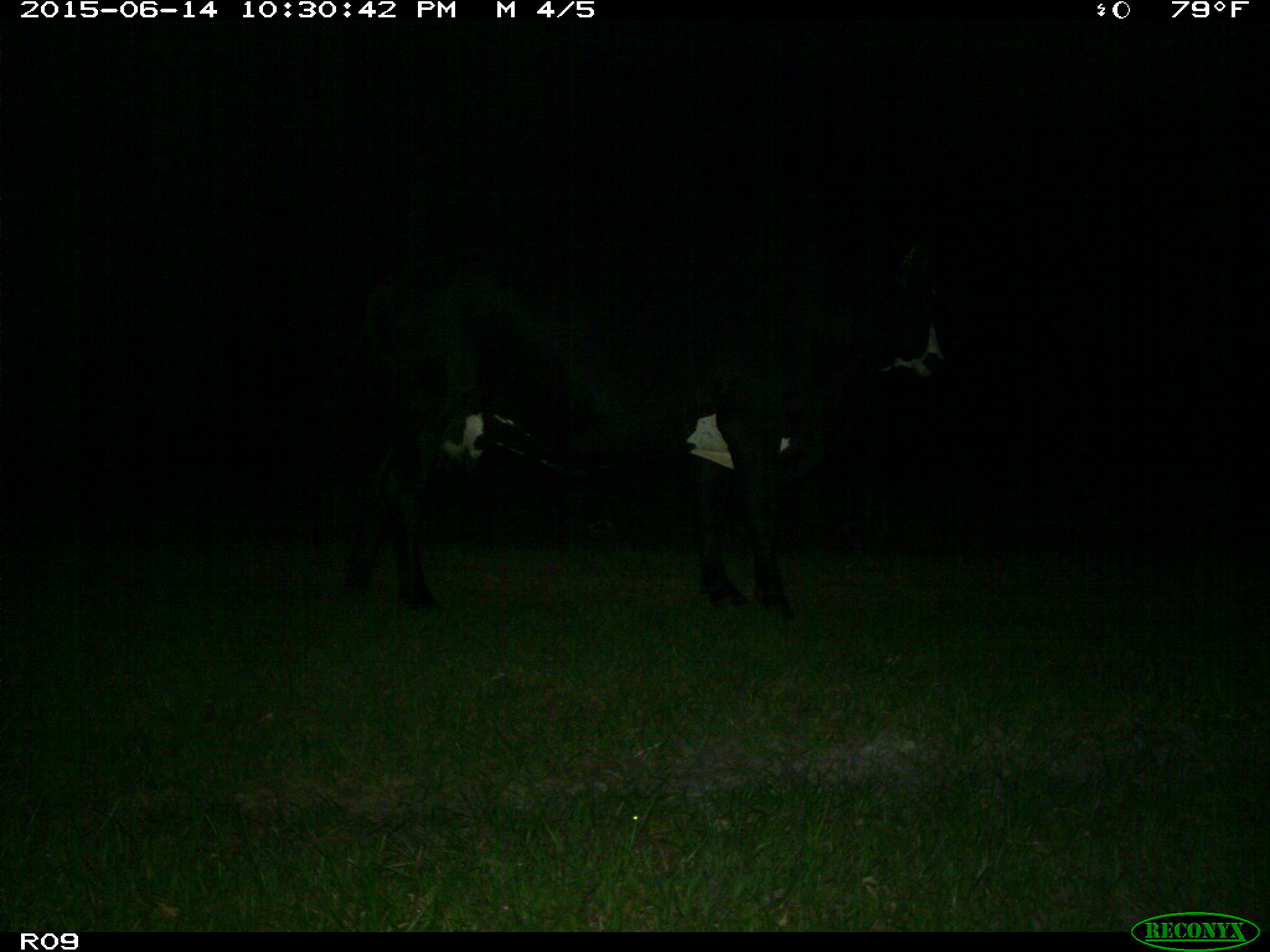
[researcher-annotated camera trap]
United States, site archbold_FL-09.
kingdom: Animalia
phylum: Chordata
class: Mammalia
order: Artiodactyla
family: Bovidae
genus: Bos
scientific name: Bos taurus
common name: domestic cow